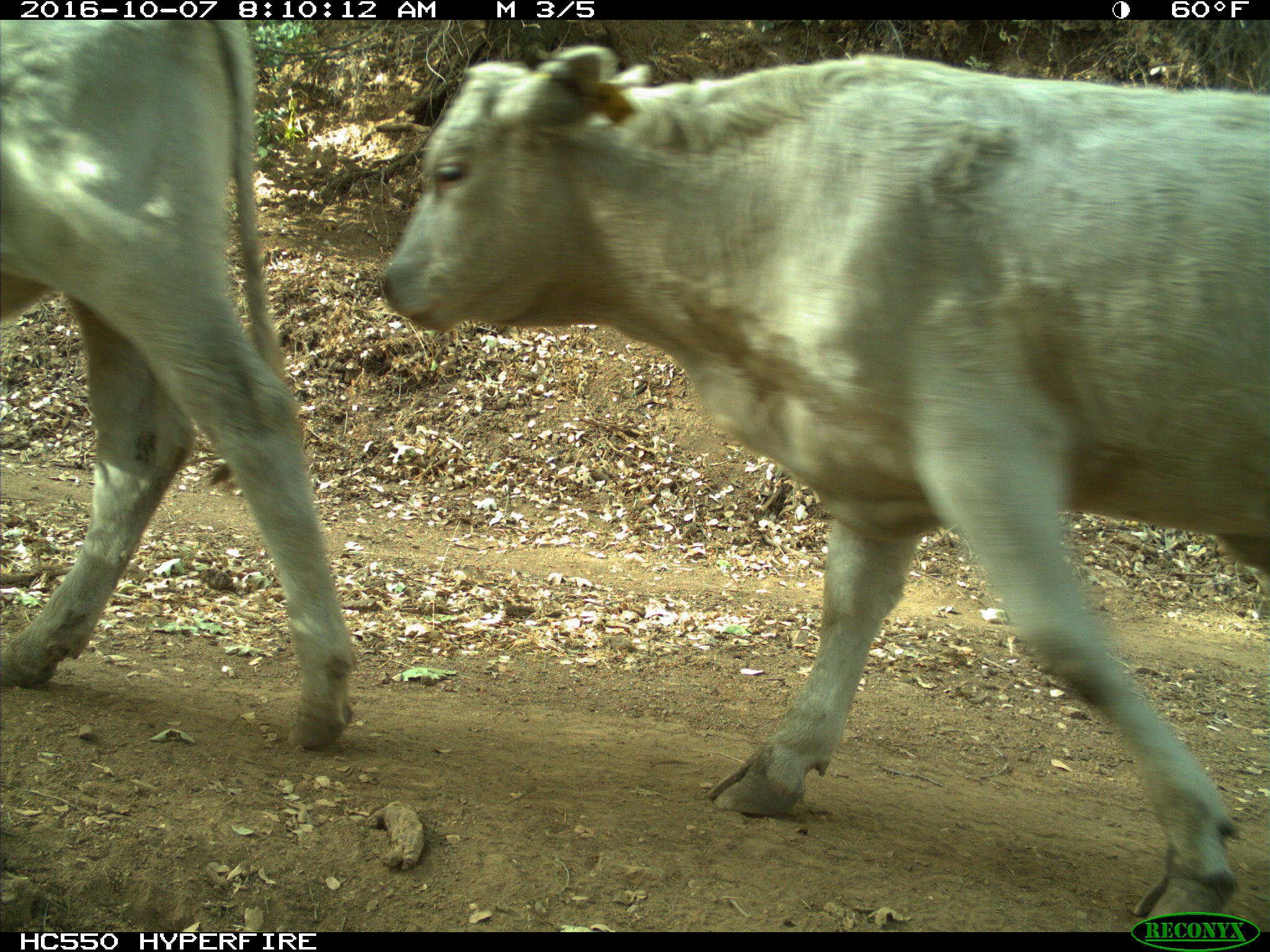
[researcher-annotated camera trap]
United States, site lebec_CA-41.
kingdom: Animalia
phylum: Chordata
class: Mammalia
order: Artiodactyla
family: Bovidae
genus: Bos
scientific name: Bos taurus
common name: domestic cow